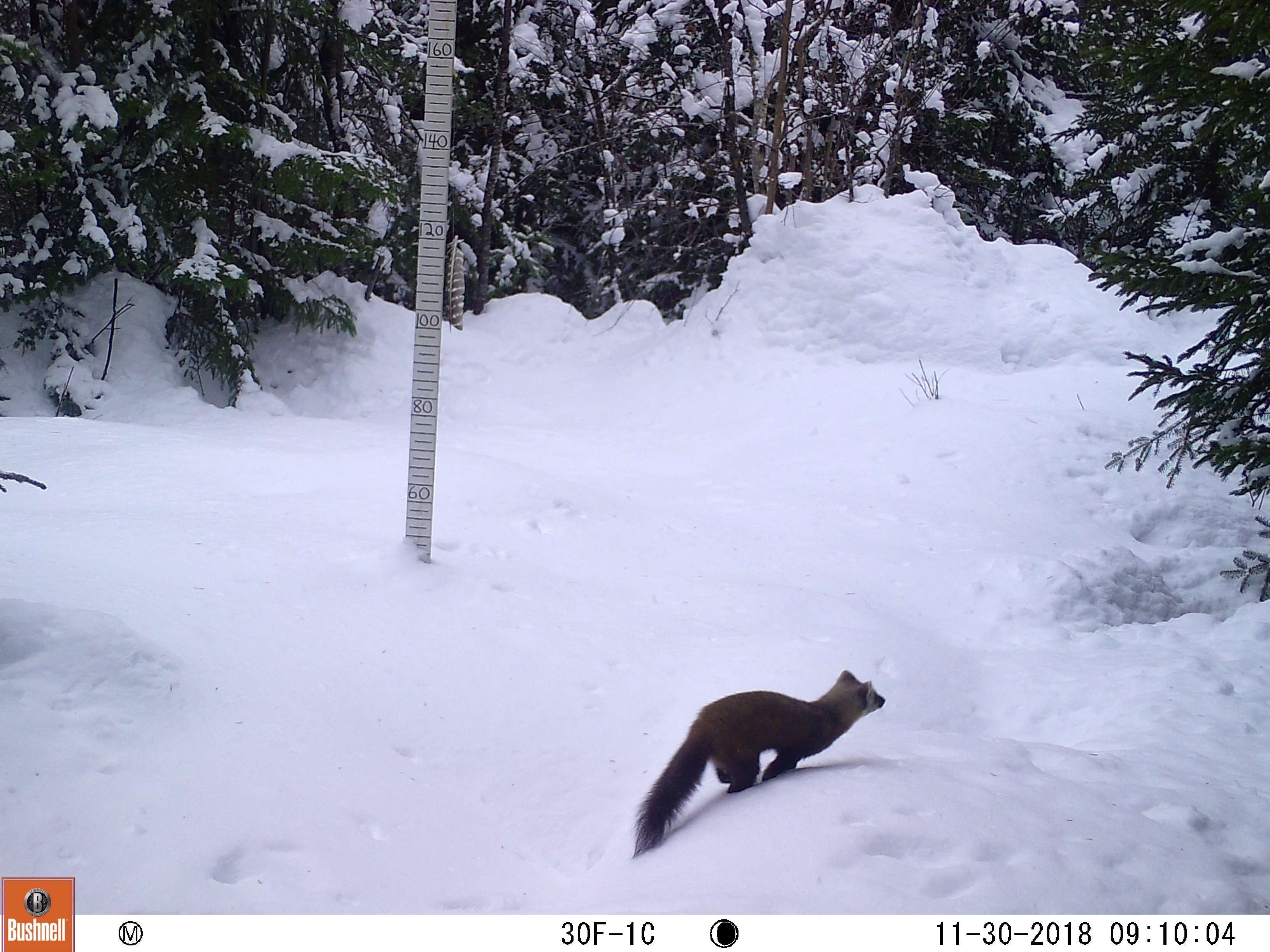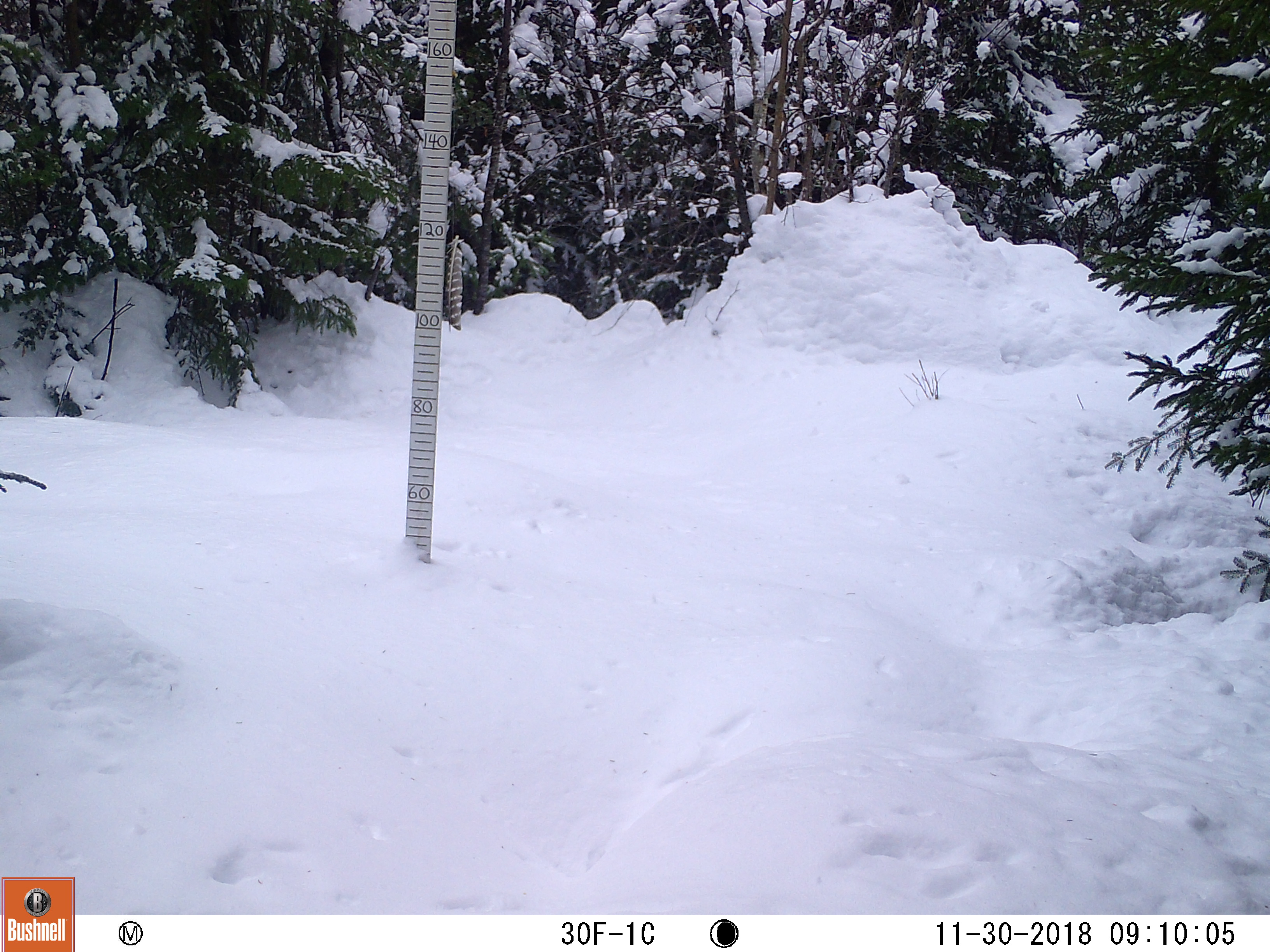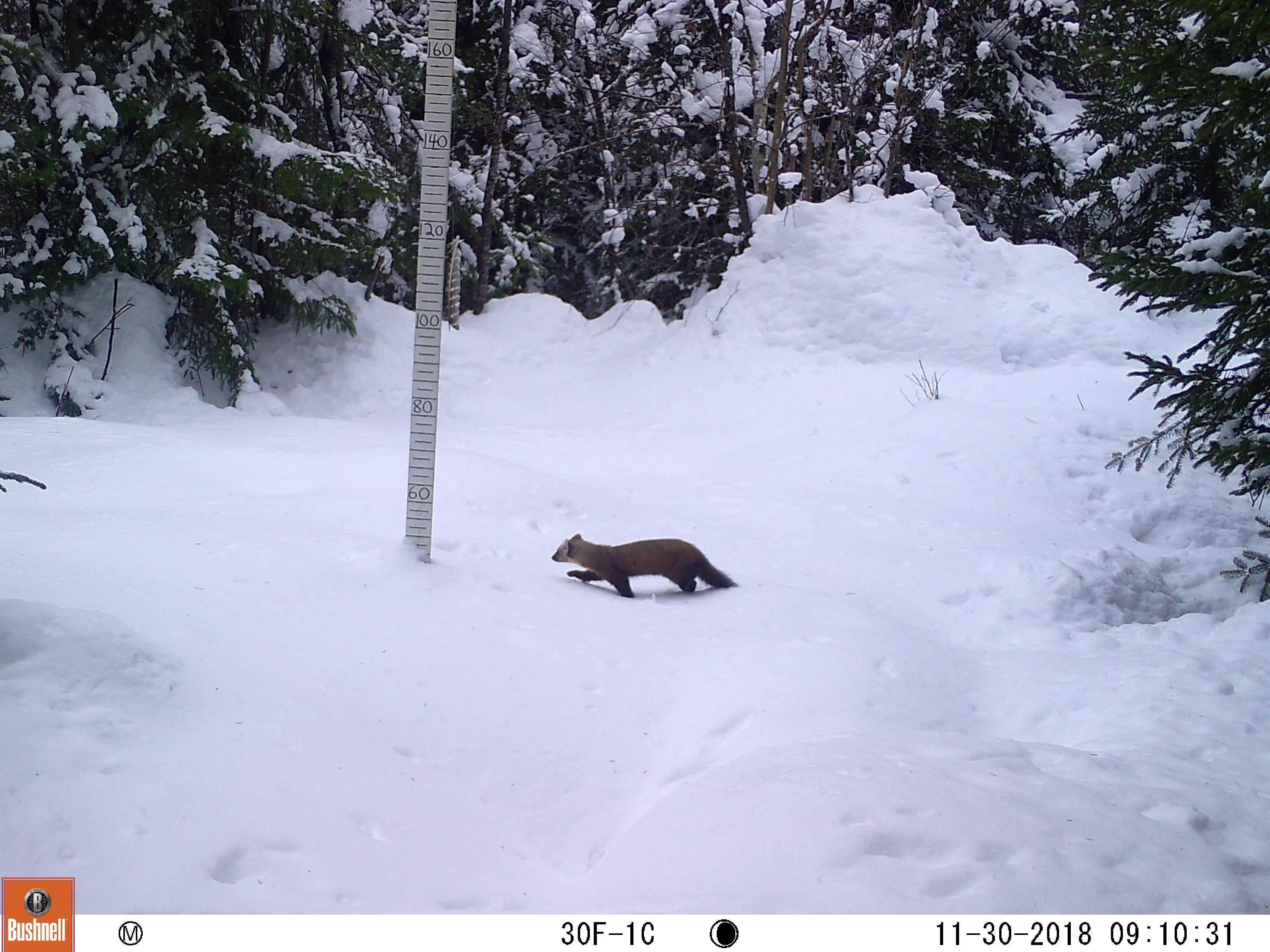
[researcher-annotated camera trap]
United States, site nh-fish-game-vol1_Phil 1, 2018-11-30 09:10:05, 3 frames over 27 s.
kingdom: Animalia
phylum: Chordata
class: Mammalia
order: Carnivora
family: Mustelidae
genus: Martes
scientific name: Martes americana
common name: american marten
American marten (Martes americana).